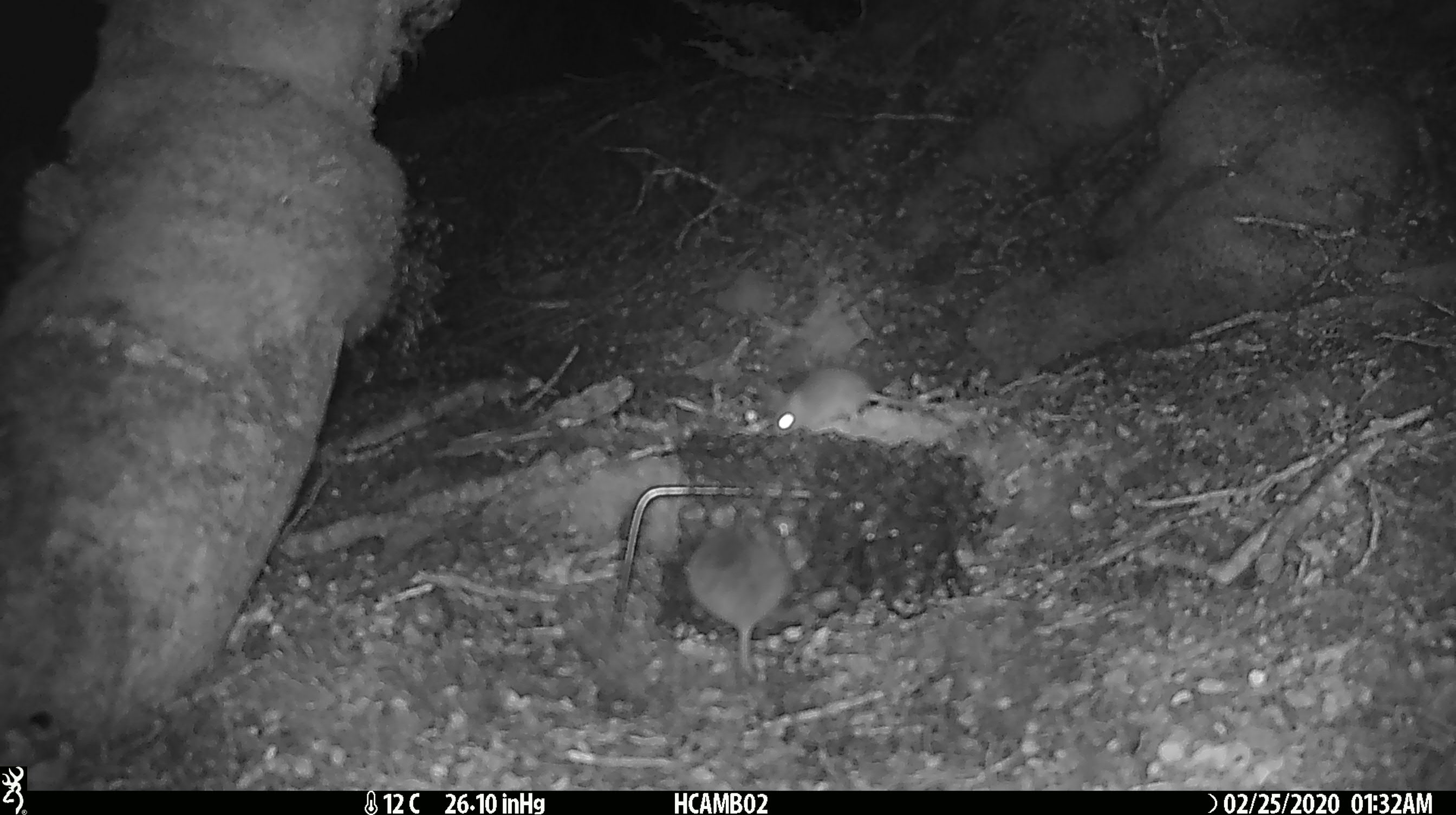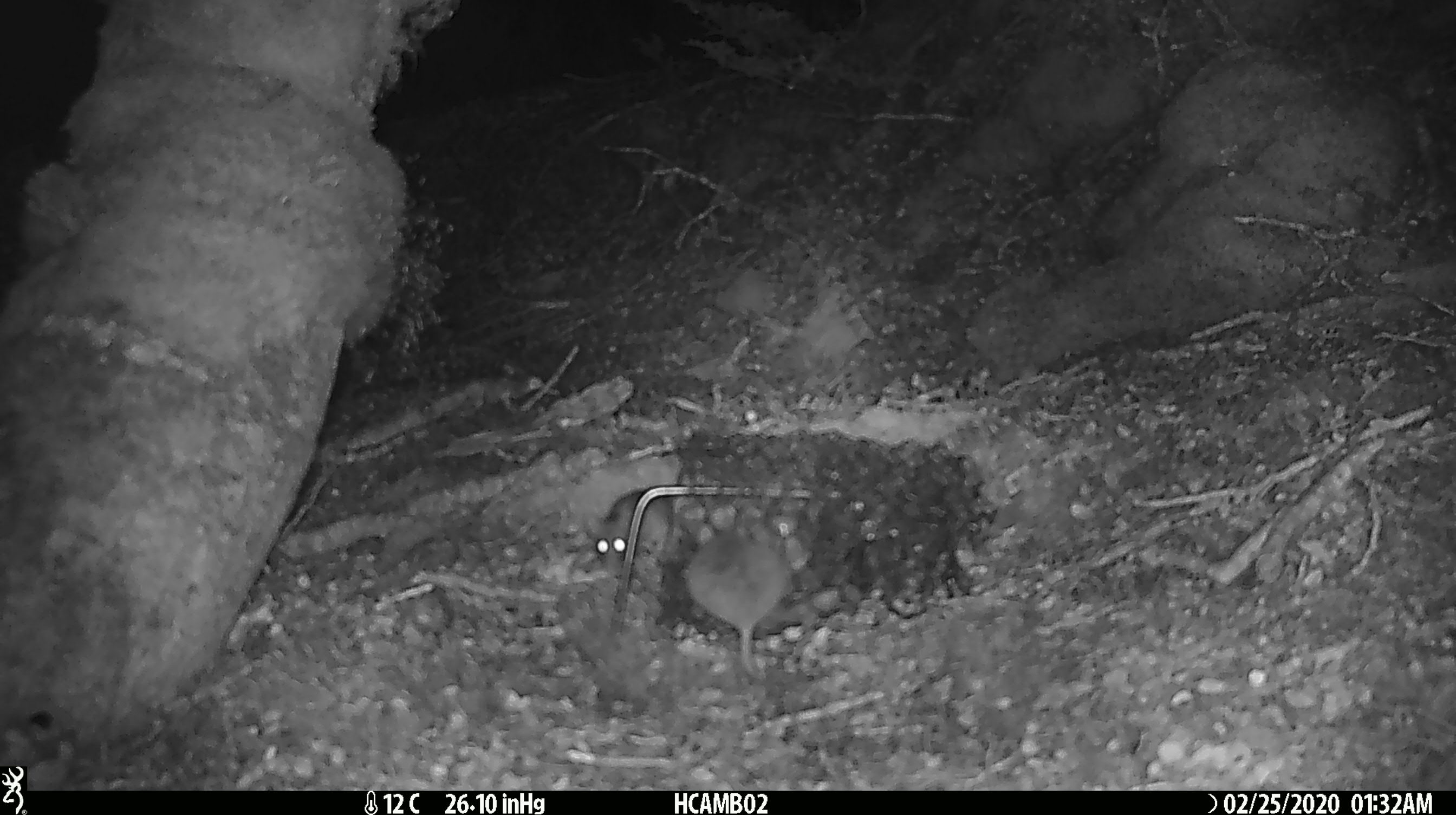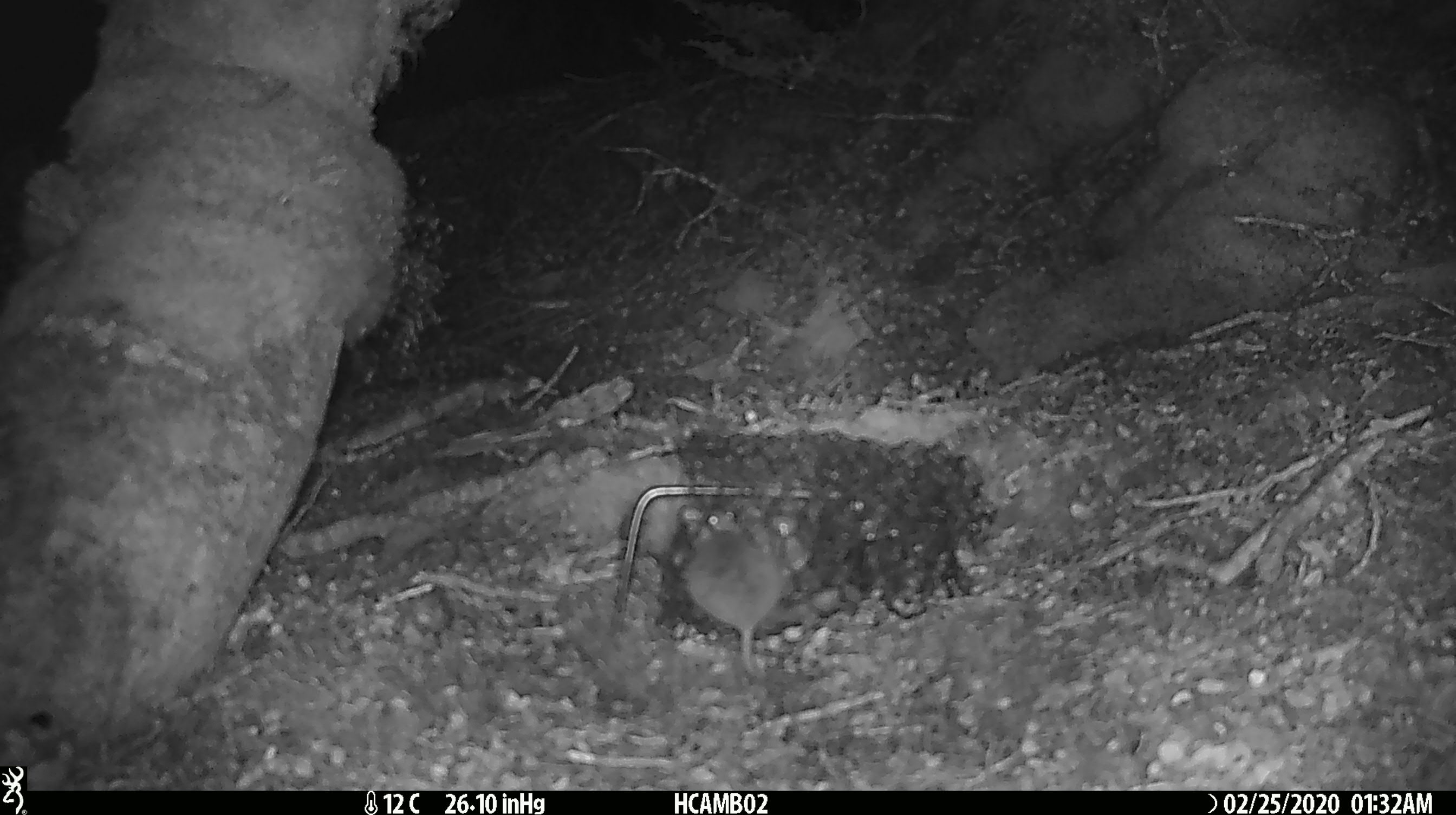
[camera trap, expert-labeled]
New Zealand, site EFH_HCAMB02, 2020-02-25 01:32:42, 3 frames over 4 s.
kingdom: Animalia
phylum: Chordata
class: Mammalia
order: Rodentia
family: Muridae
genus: Mus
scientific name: Mus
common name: mouse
Mouse (Mus).